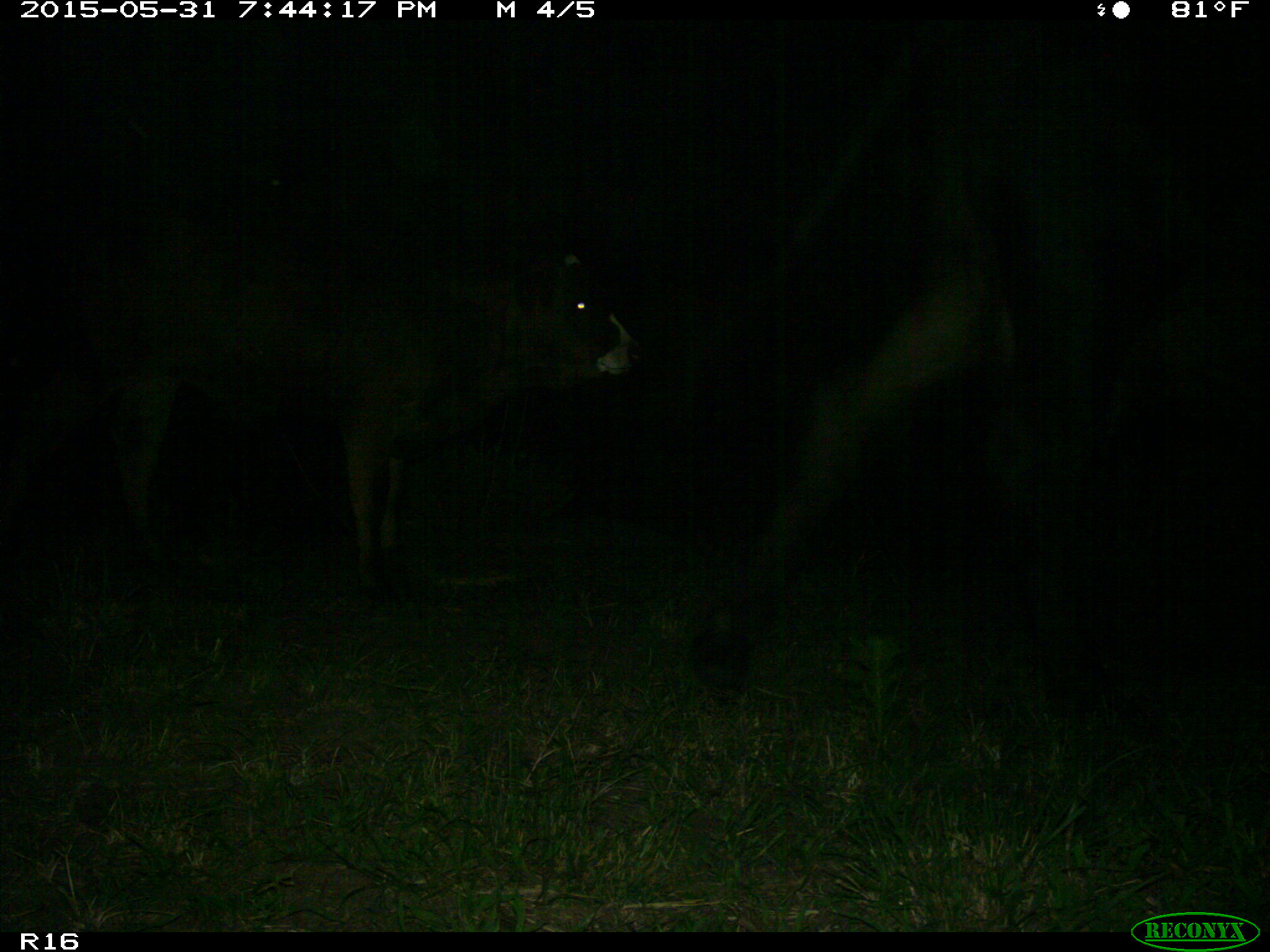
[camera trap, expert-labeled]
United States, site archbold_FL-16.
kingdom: Animalia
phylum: Chordata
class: Mammalia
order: Artiodactyla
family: Bovidae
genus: Bos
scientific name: Bos taurus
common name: domestic cow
Bos taurus (domestic cow).